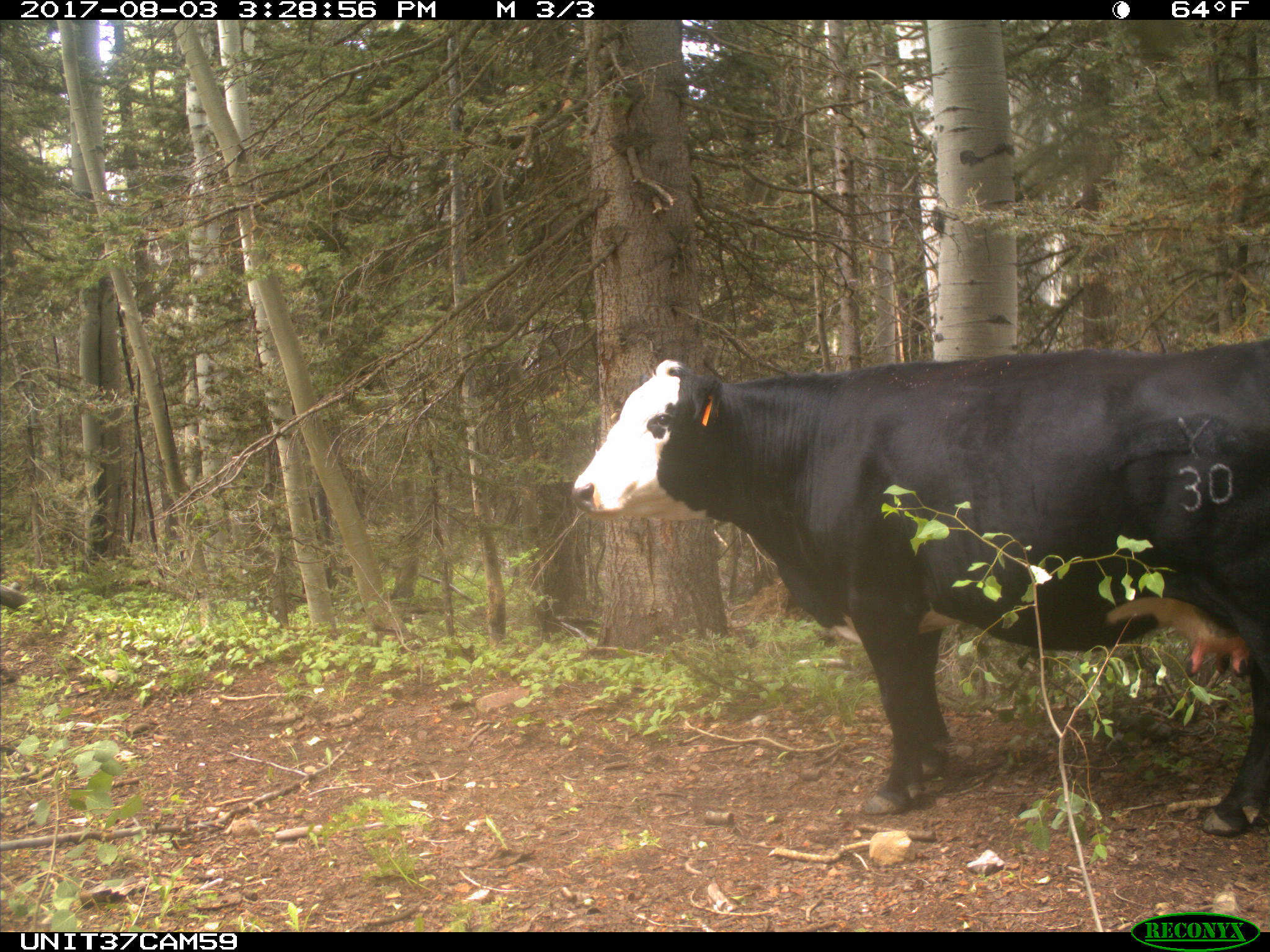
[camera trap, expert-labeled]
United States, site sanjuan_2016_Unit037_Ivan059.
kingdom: Animalia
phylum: Chordata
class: Mammalia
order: Artiodactyla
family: Bovidae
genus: Bos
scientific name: Bos taurus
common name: domestic cow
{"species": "Bos taurus (domestic cow)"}